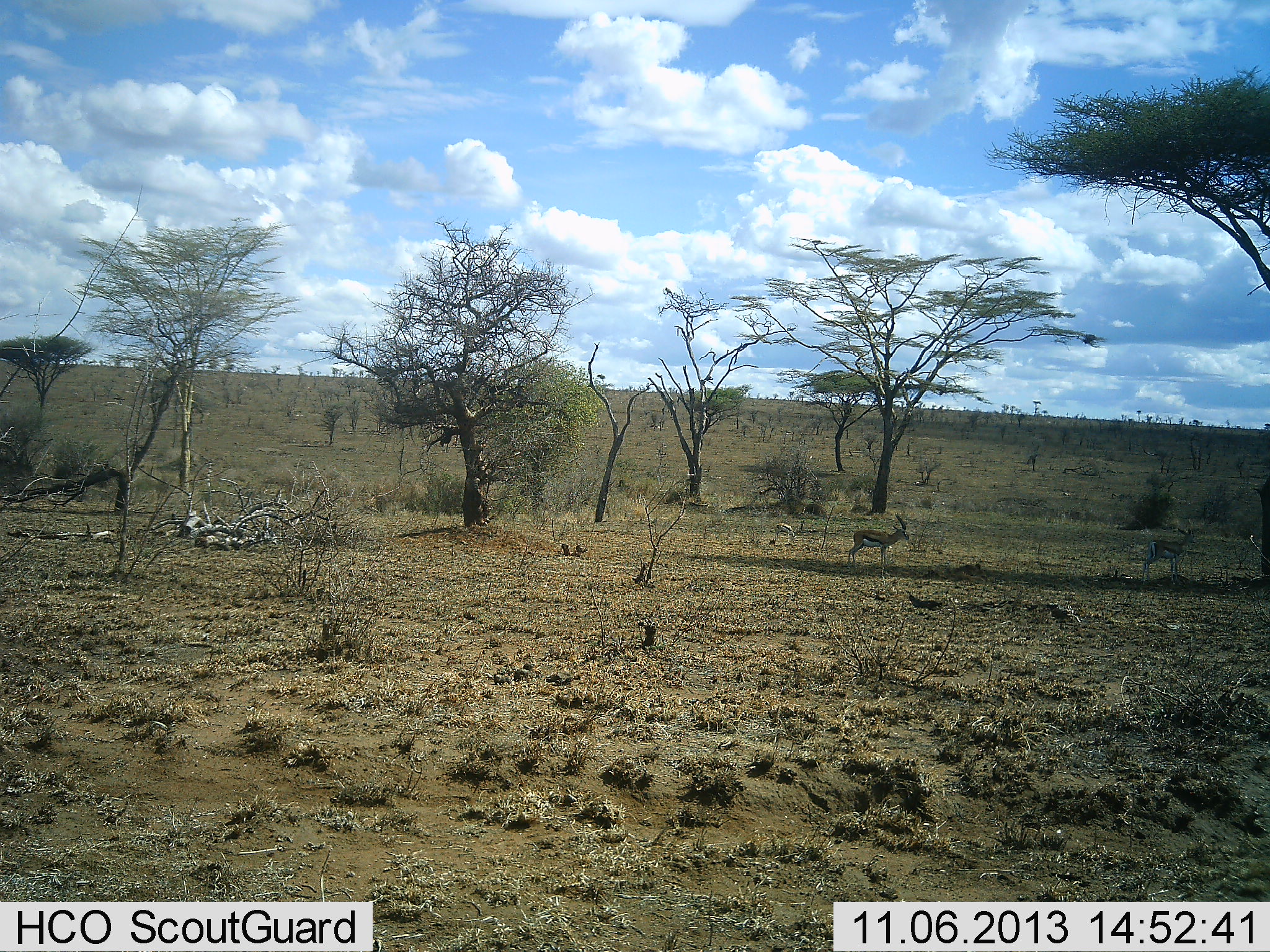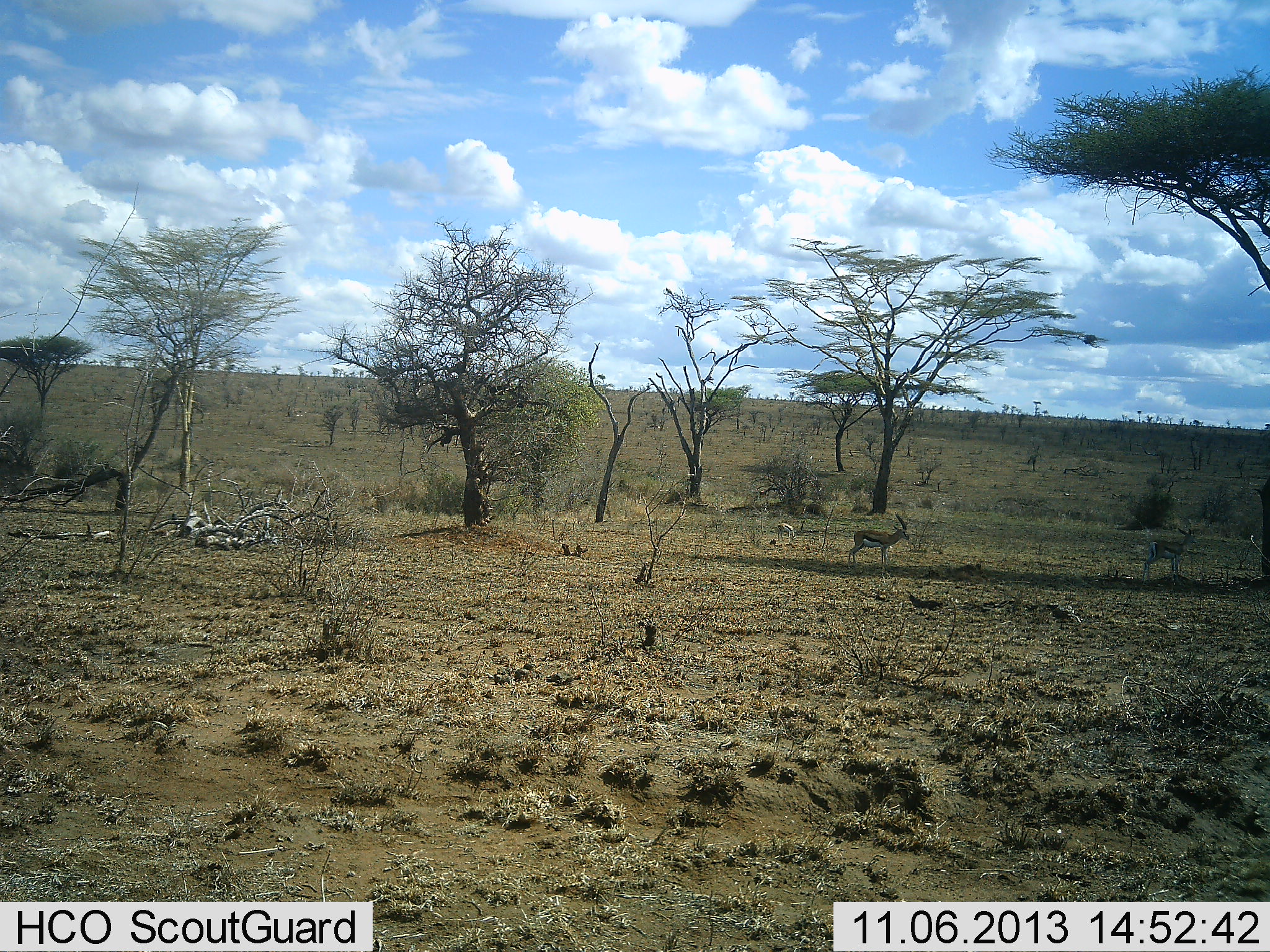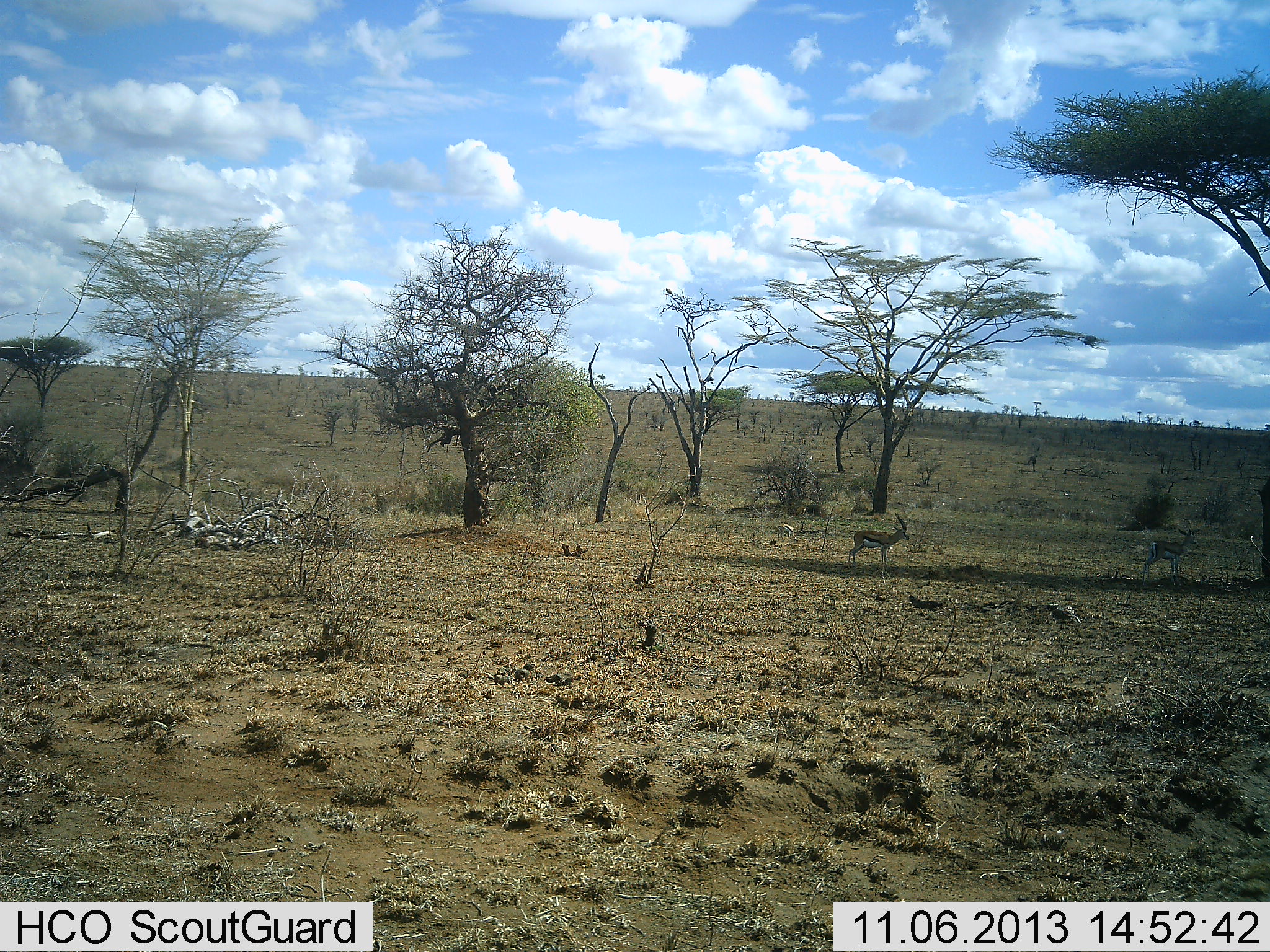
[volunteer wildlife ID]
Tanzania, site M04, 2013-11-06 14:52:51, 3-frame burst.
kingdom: Animalia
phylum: Chordata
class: Mammalia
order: Artiodactyla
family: Bovidae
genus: Eudorcas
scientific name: Eudorcas thomsonii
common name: thomson's gazelle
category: gazellethomsons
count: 1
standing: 100%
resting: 0%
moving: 0%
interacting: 0%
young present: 0%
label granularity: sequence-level